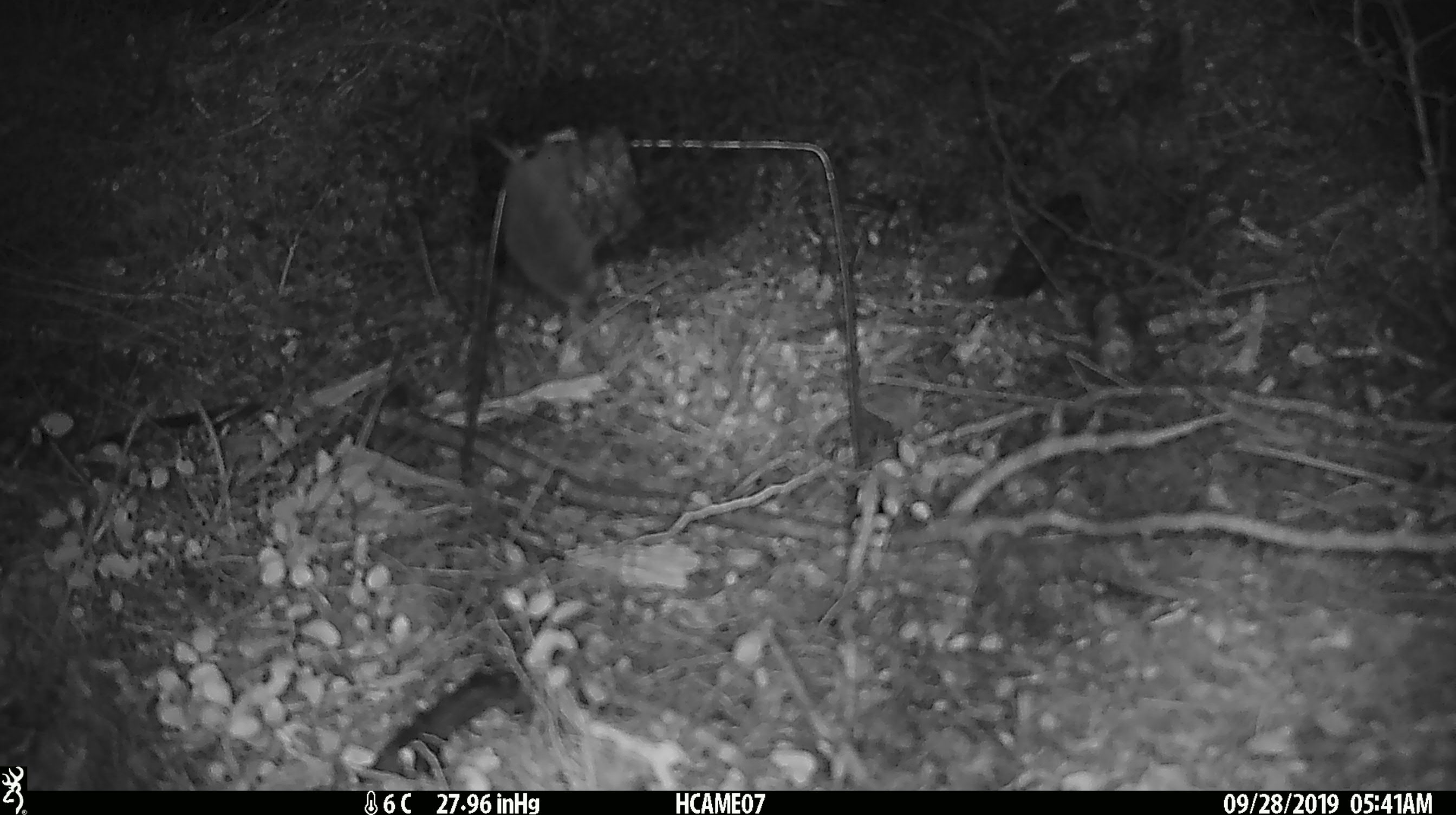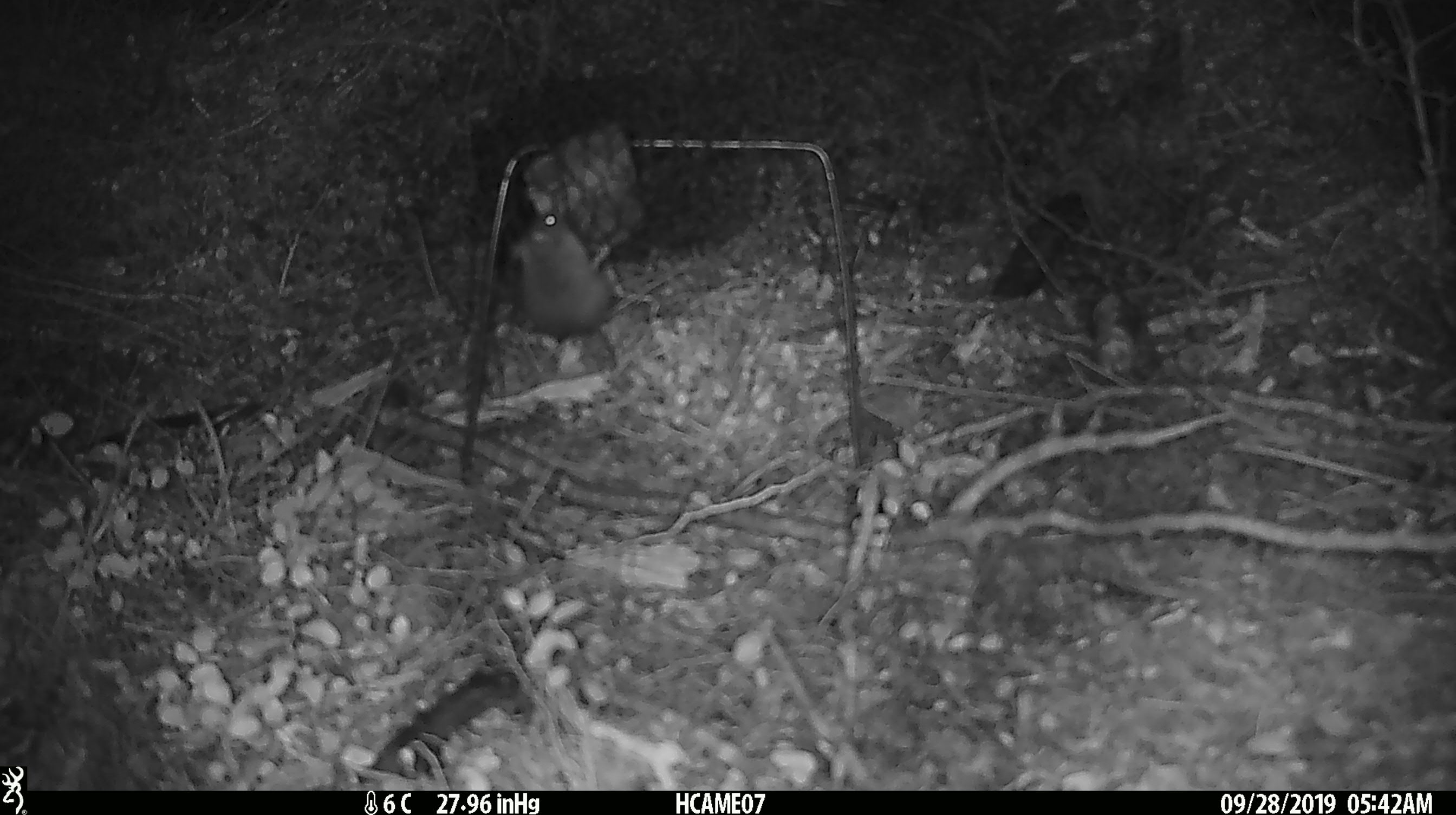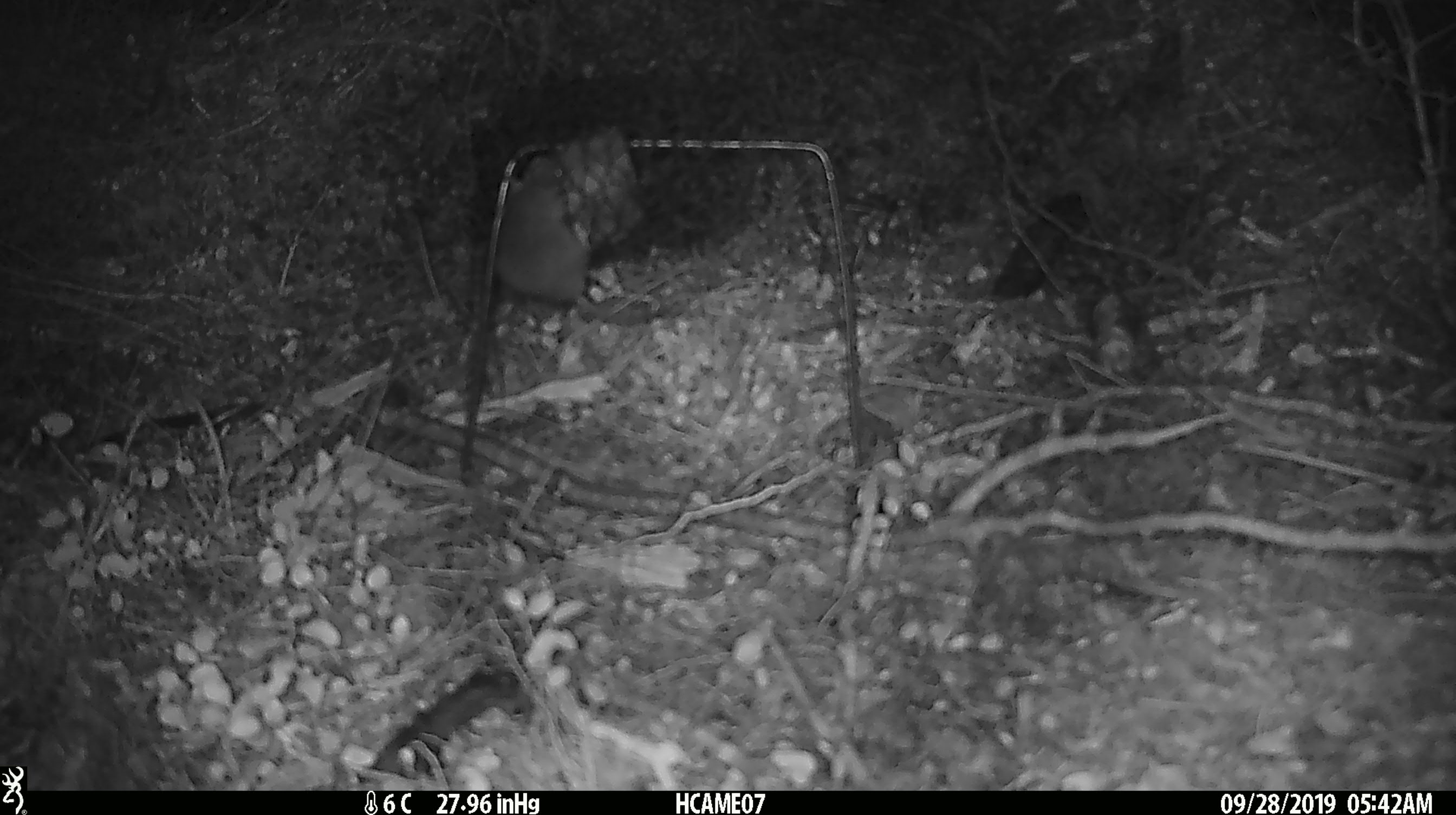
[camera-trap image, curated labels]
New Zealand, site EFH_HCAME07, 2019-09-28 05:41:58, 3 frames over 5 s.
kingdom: Animalia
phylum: Chordata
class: Mammalia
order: Rodentia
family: Muridae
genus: Mus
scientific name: Mus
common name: mouse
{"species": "mouse (Mus)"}